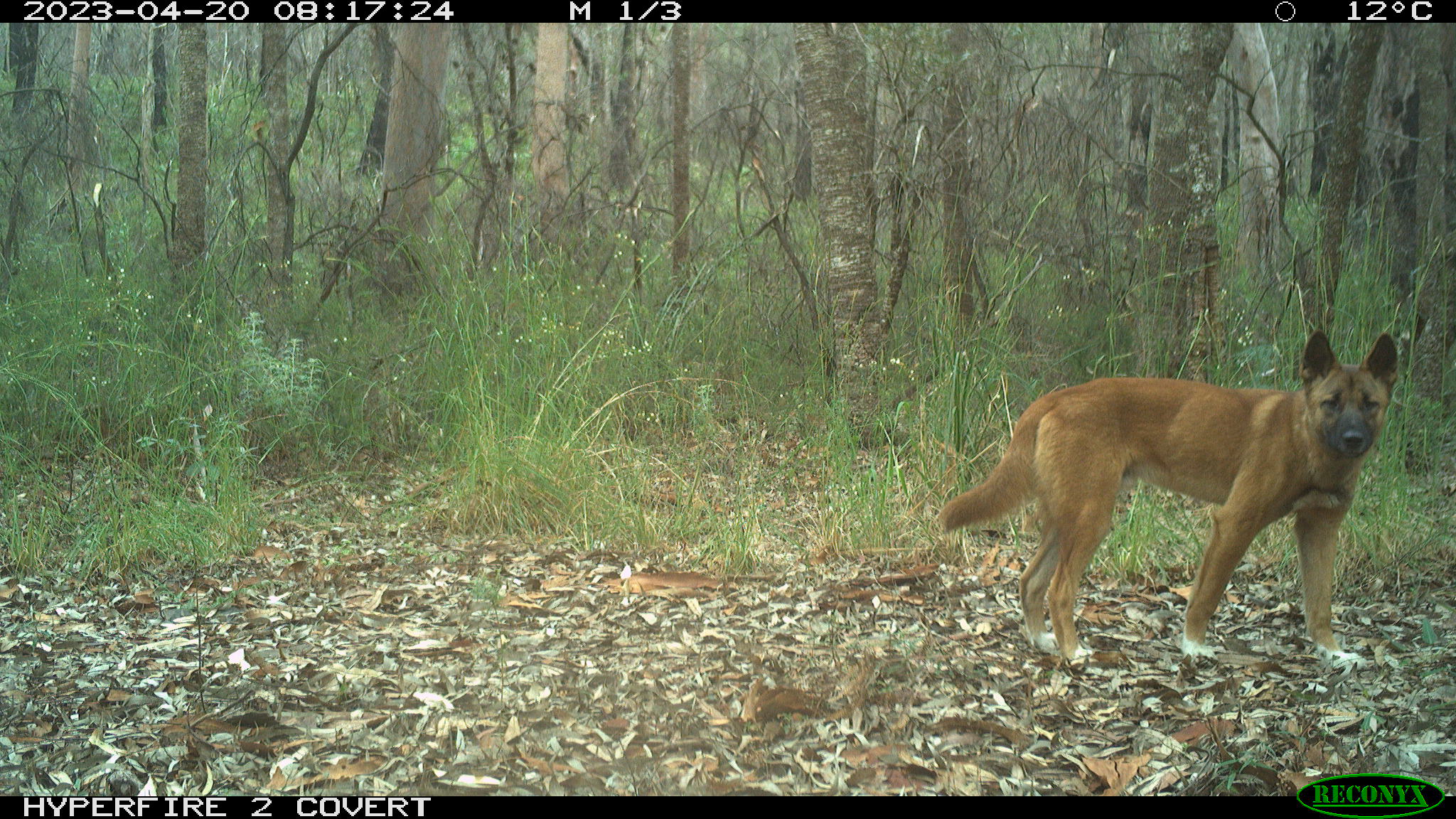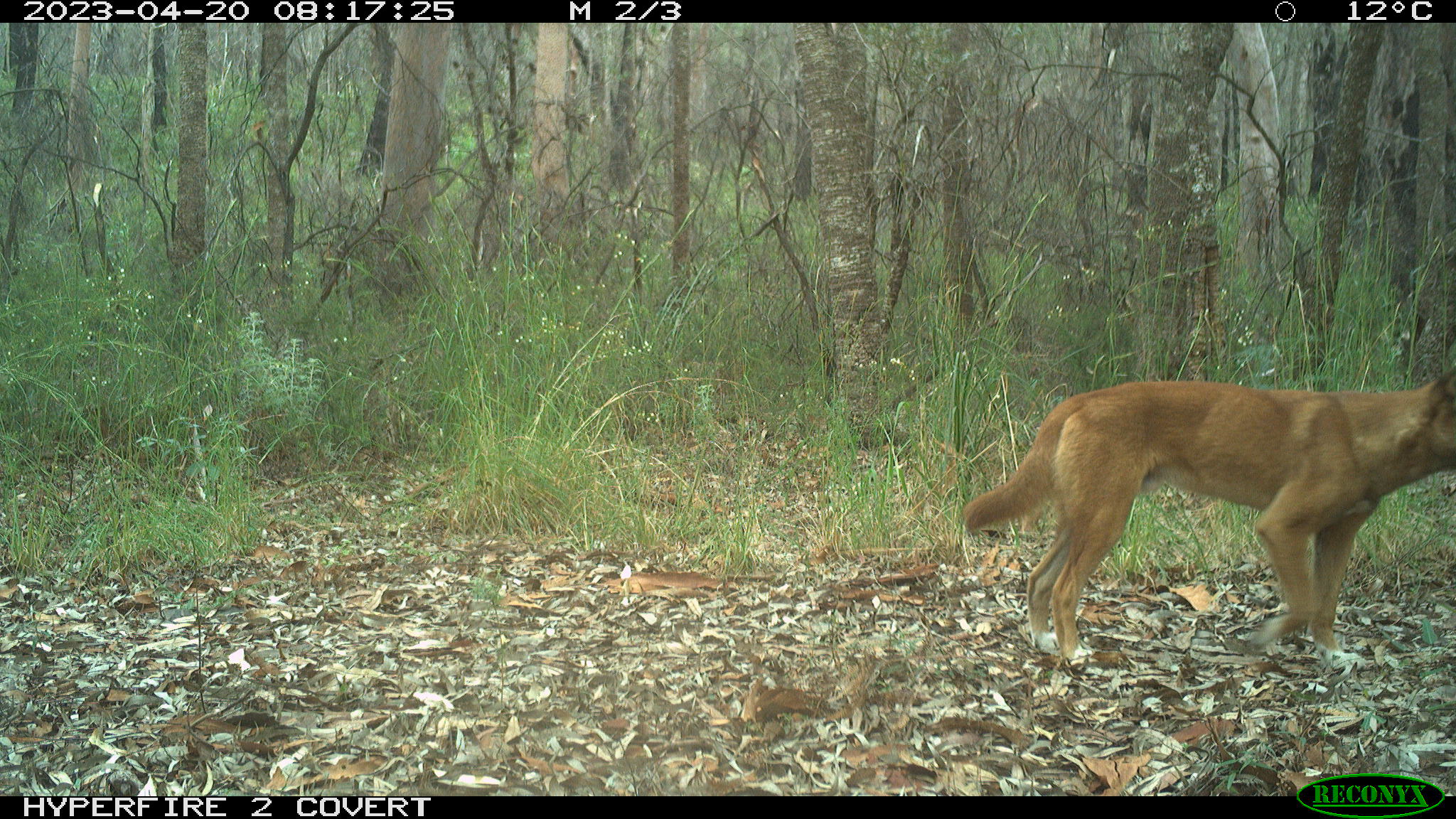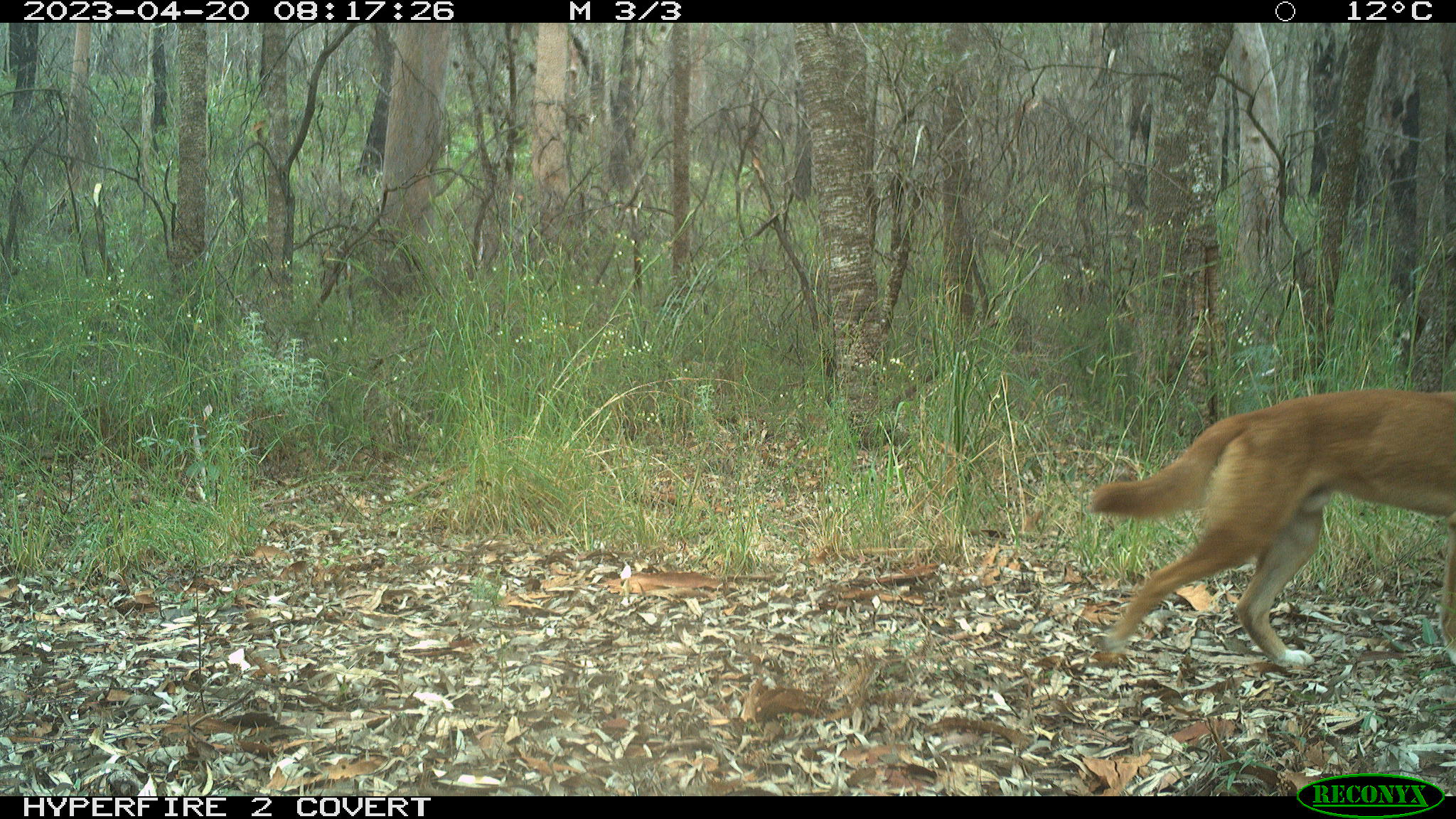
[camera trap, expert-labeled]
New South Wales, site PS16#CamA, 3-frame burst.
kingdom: Animalia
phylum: Chordata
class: Mammalia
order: Carnivora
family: Canidae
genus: Canis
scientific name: Canis familiaris dingo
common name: dingo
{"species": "dingo (Canis familiaris dingo)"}